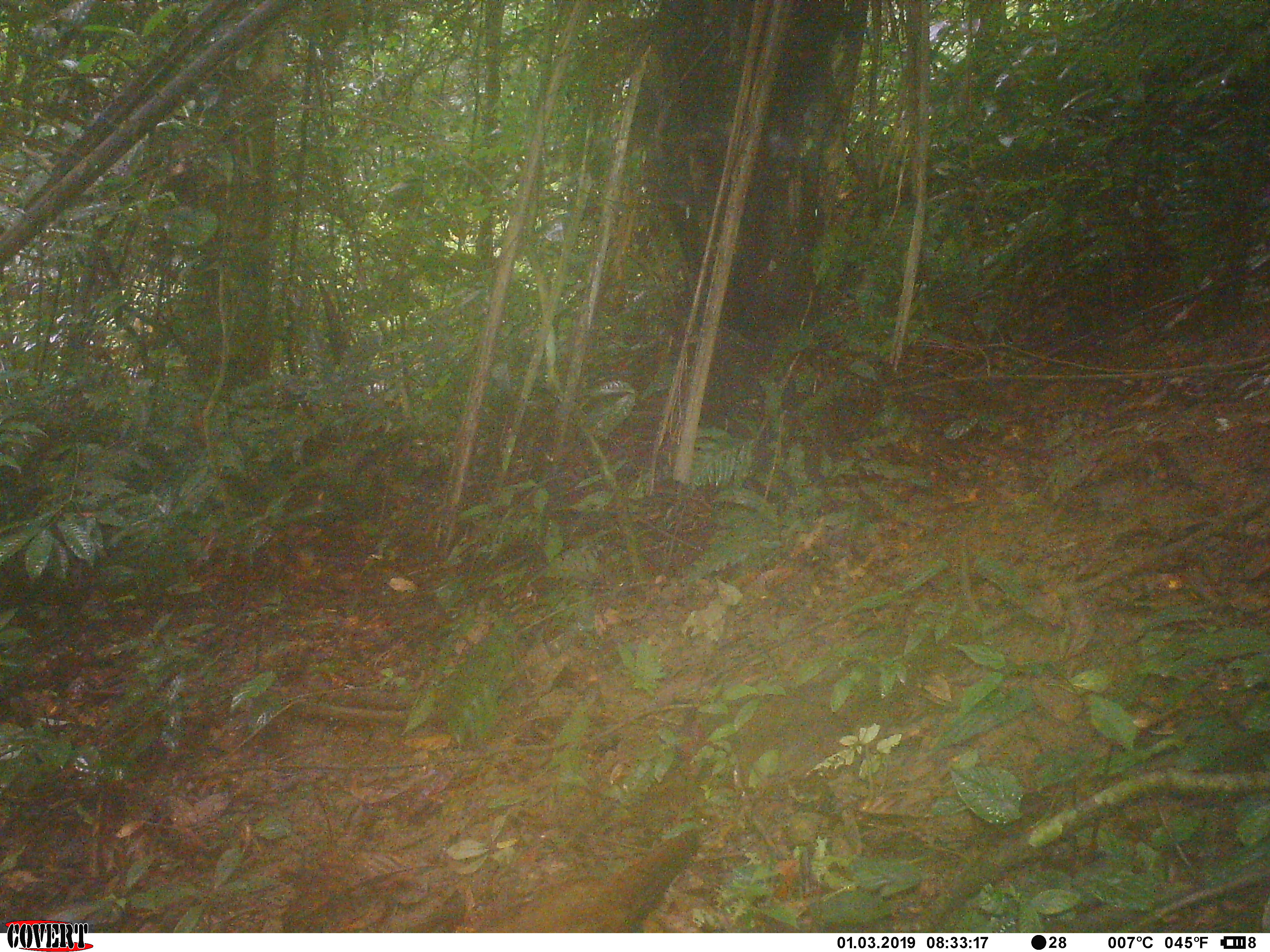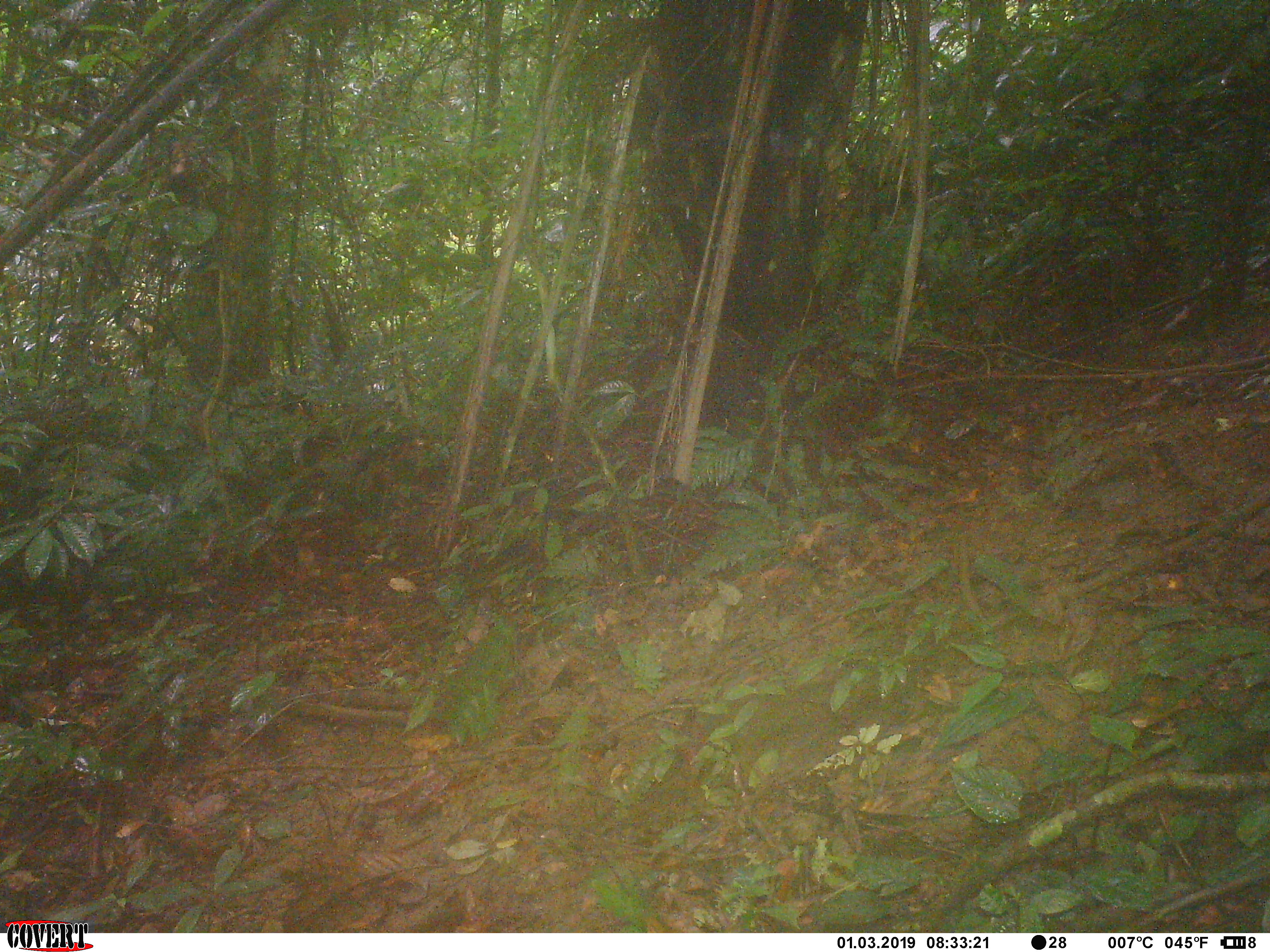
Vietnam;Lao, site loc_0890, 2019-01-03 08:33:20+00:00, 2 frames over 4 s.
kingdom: Animalia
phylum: Chordata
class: Aves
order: Galliformes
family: Phasianidae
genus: Lophura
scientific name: Lophura nycthemera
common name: silver pheasant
Silver pheasant (Lophura nycthemera). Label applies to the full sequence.